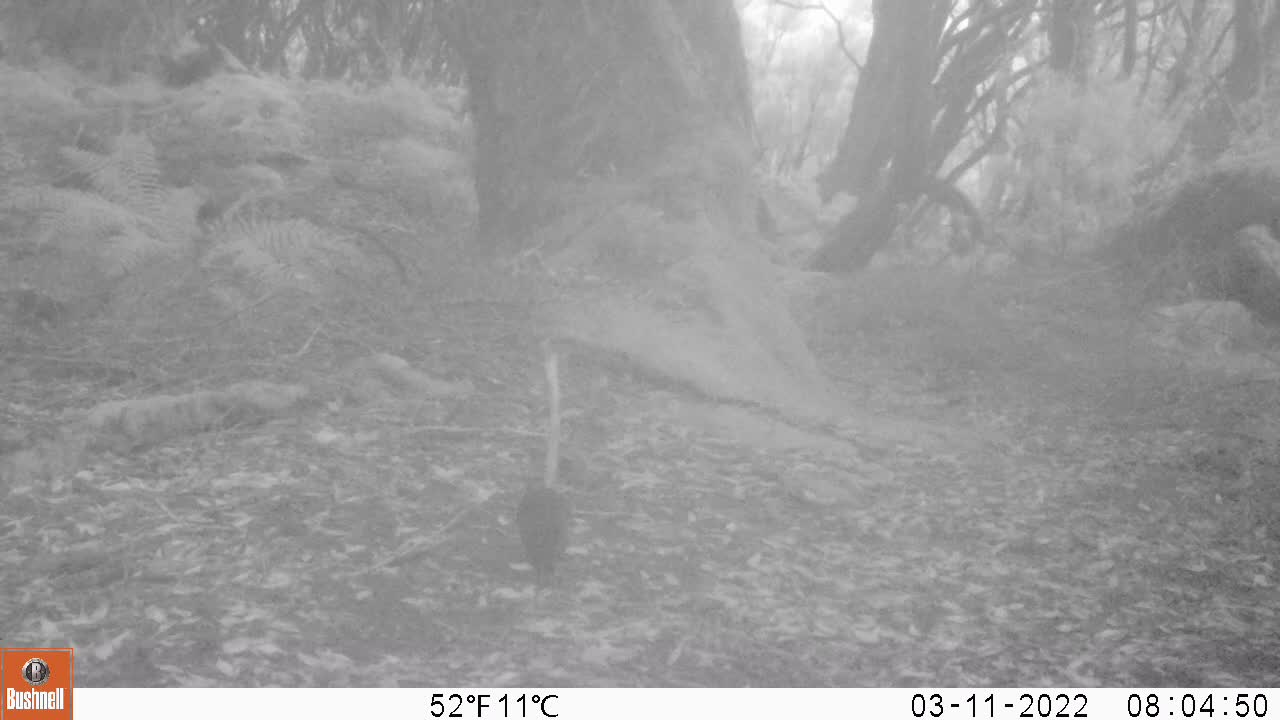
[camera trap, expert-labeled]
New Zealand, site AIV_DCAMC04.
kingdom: Animalia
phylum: Chordata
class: Aves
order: Passeriformes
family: Turdidae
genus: Turdus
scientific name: Turdus merula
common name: eurasian blackbird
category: blackbird